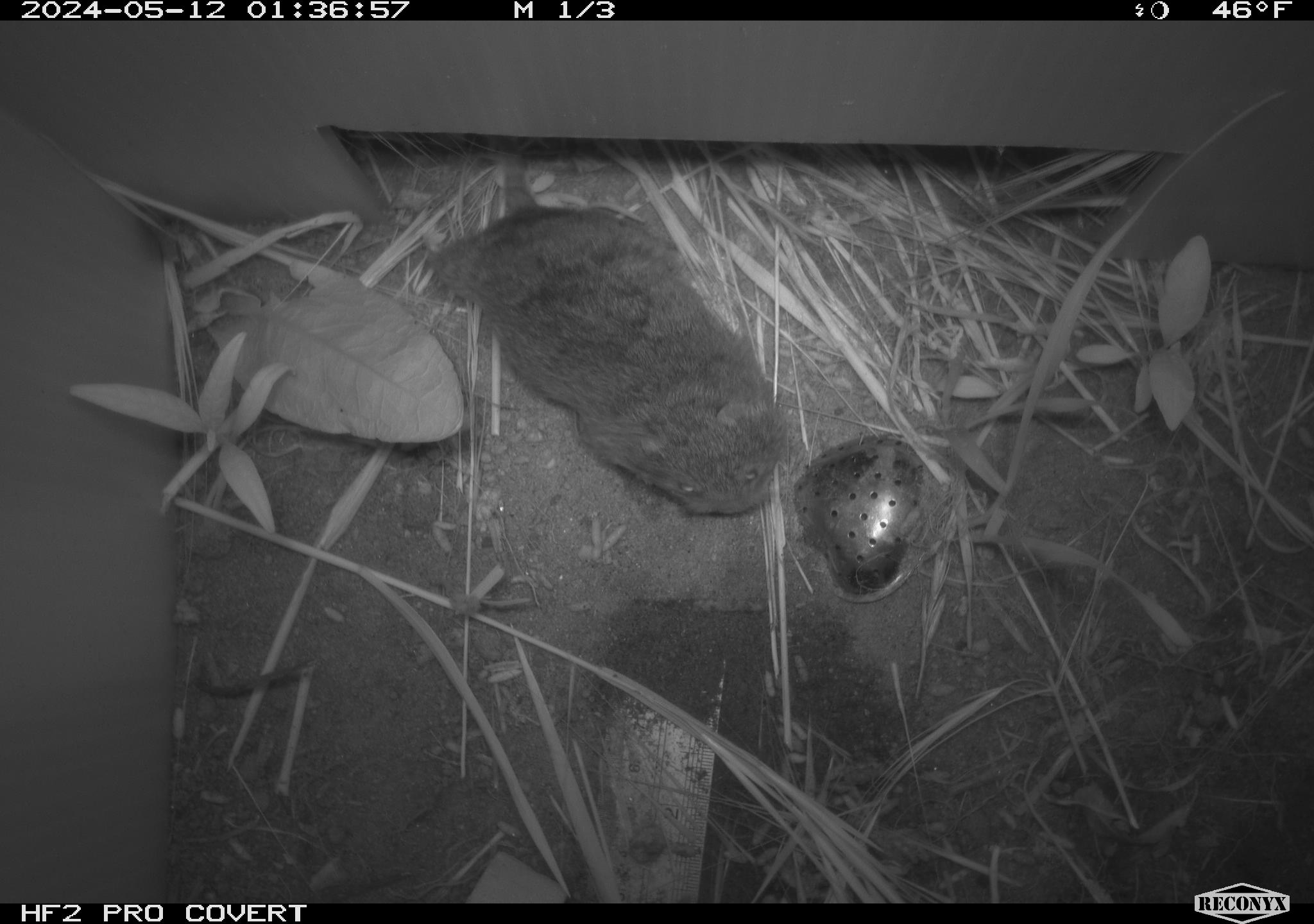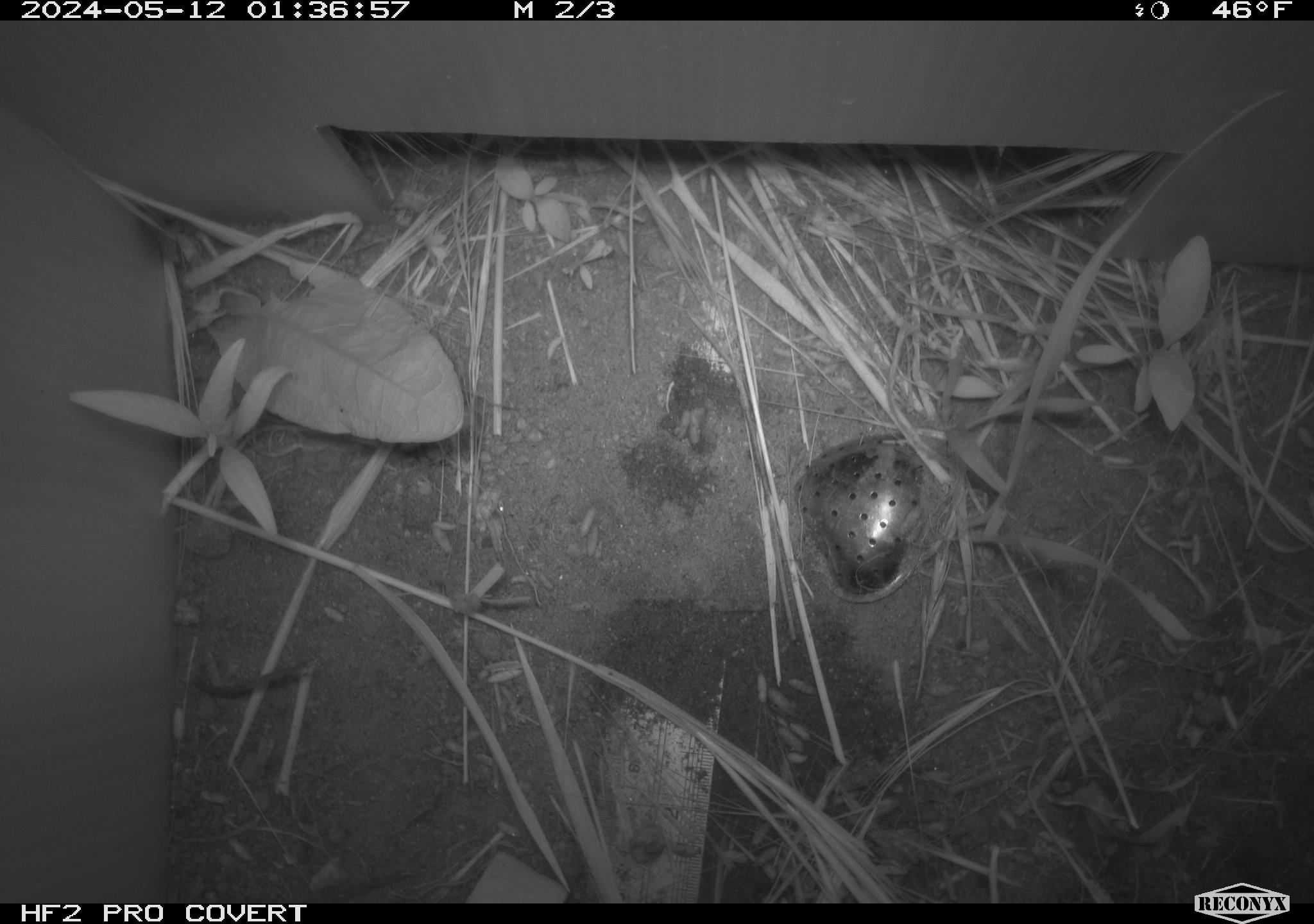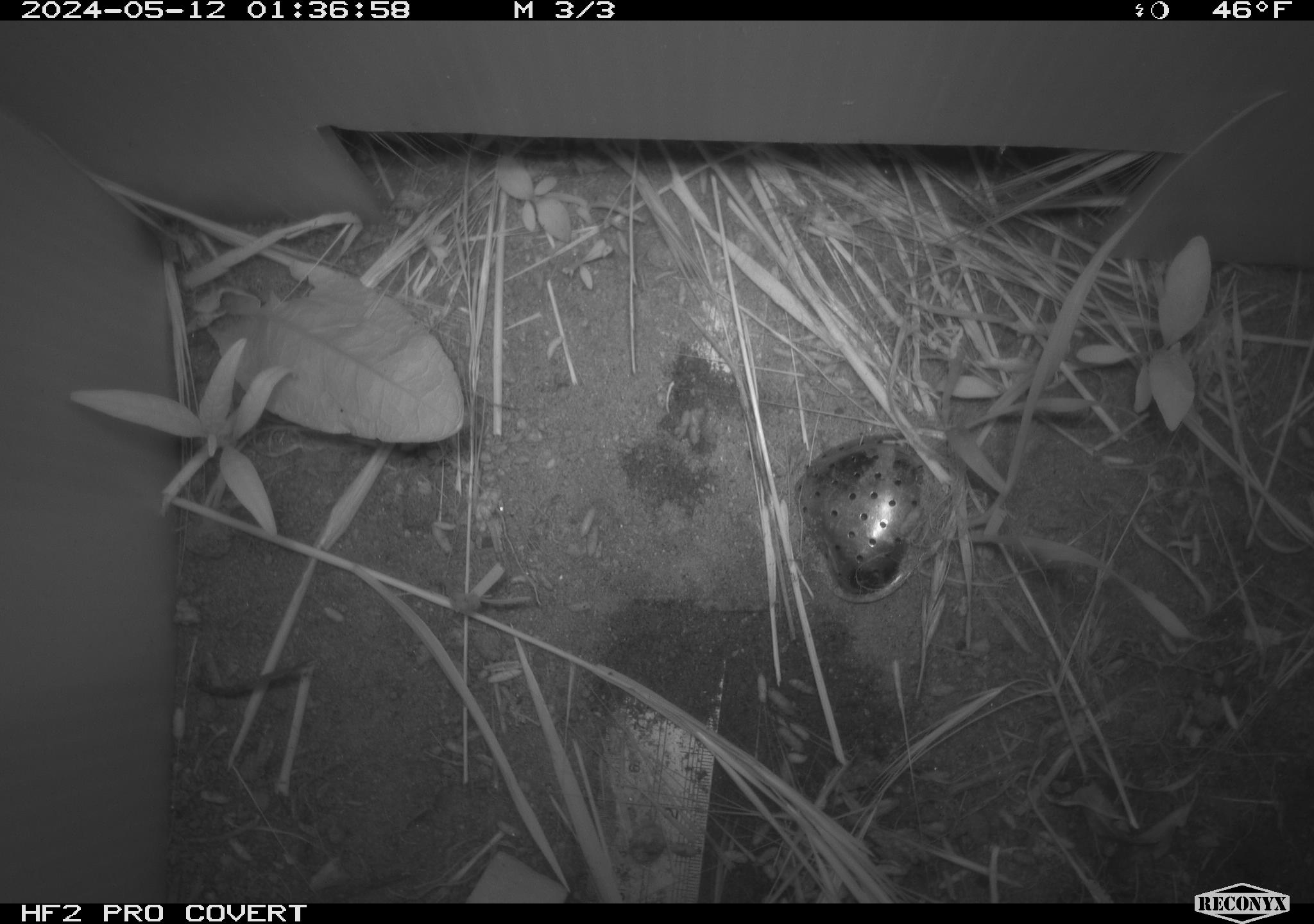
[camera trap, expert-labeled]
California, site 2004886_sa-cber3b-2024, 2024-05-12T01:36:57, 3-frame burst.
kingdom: Animalia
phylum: Chordata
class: Mammalia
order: Rodentia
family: Cricetidae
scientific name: Arvicolinae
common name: voles, lemmings, and muskrats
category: arvicolinae subfamily